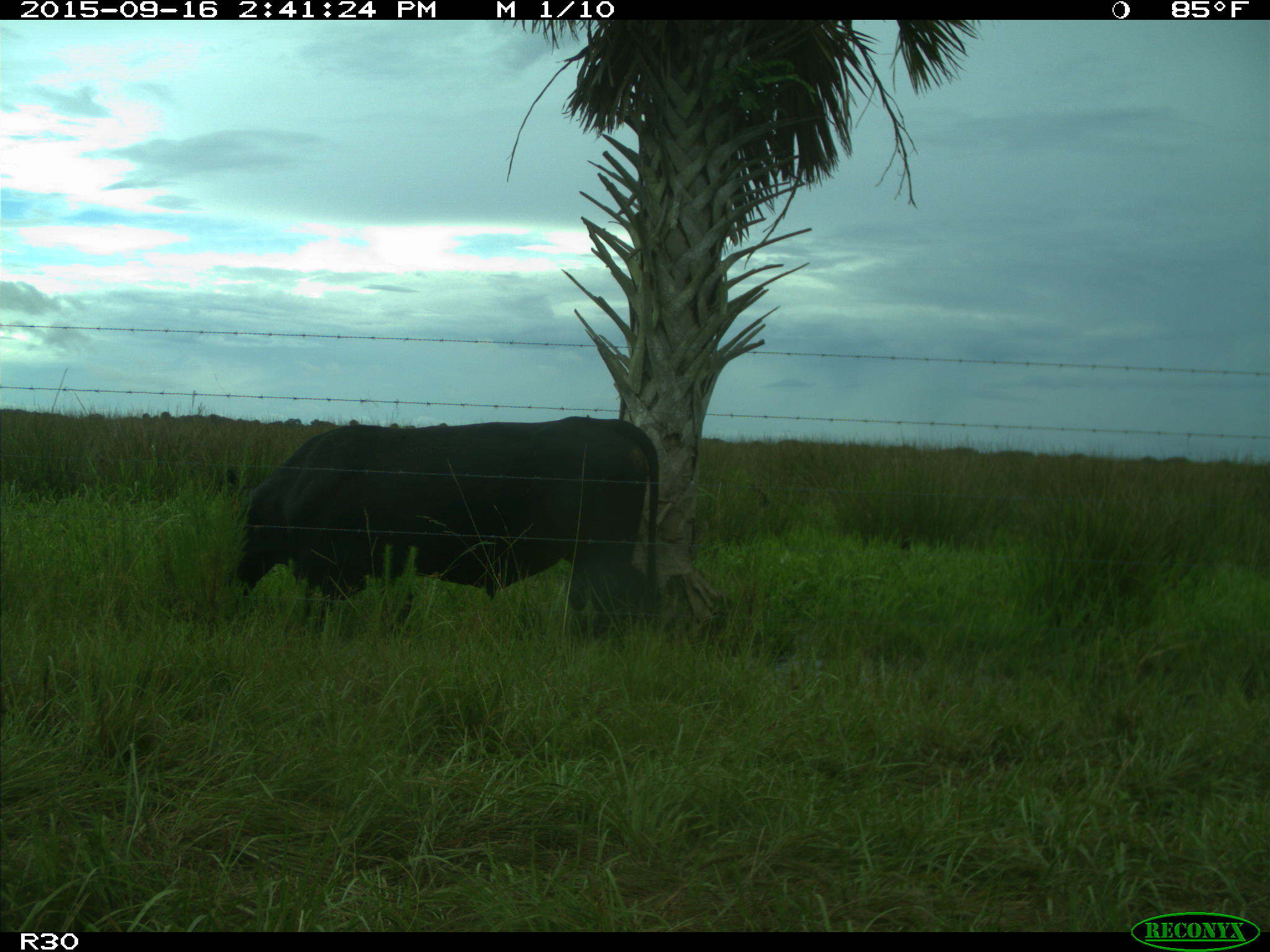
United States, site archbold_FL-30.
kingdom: Animalia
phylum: Chordata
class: Mammalia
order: Artiodactyla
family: Bovidae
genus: Bos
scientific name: Bos taurus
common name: domestic cow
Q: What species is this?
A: Bos taurus (domestic cow).